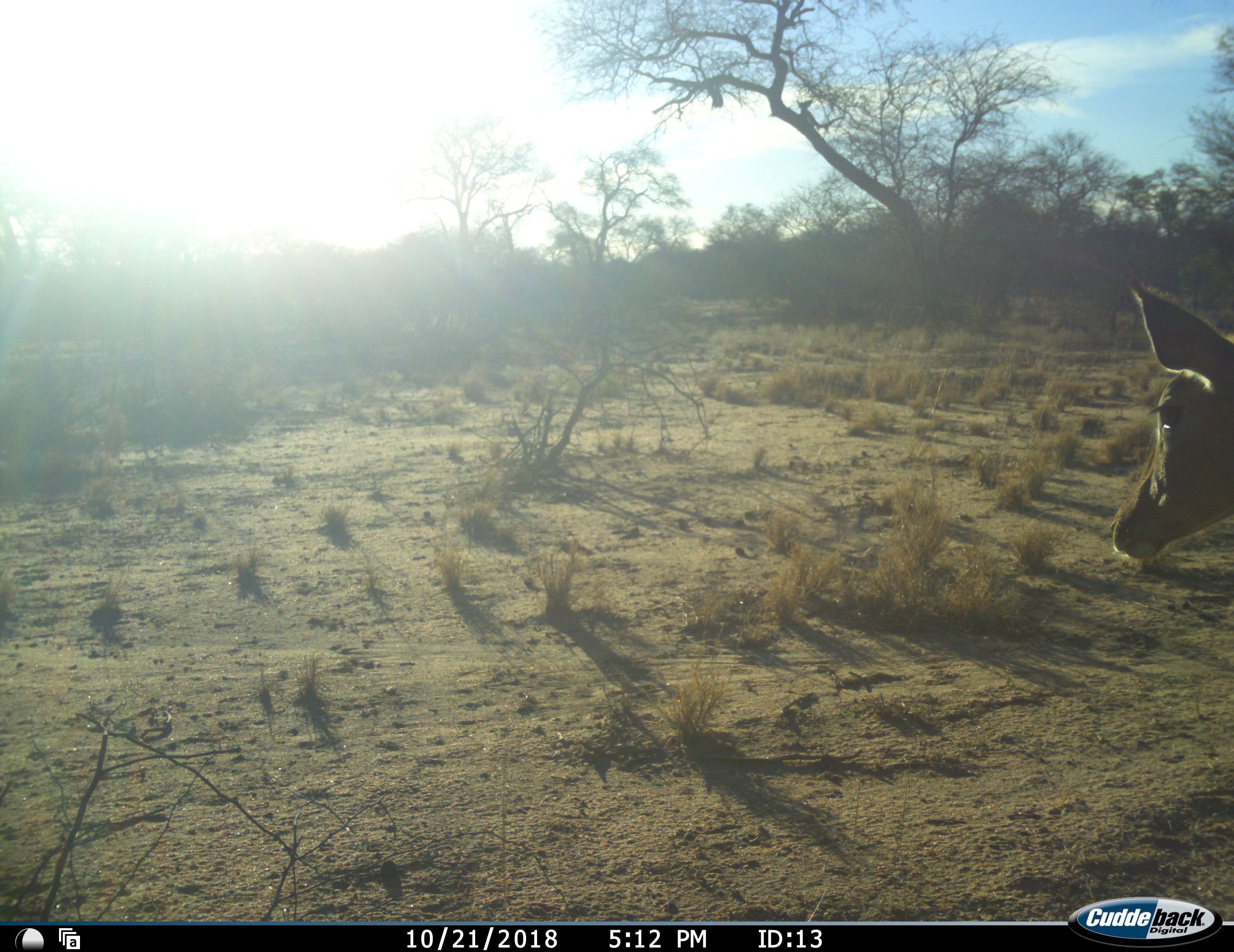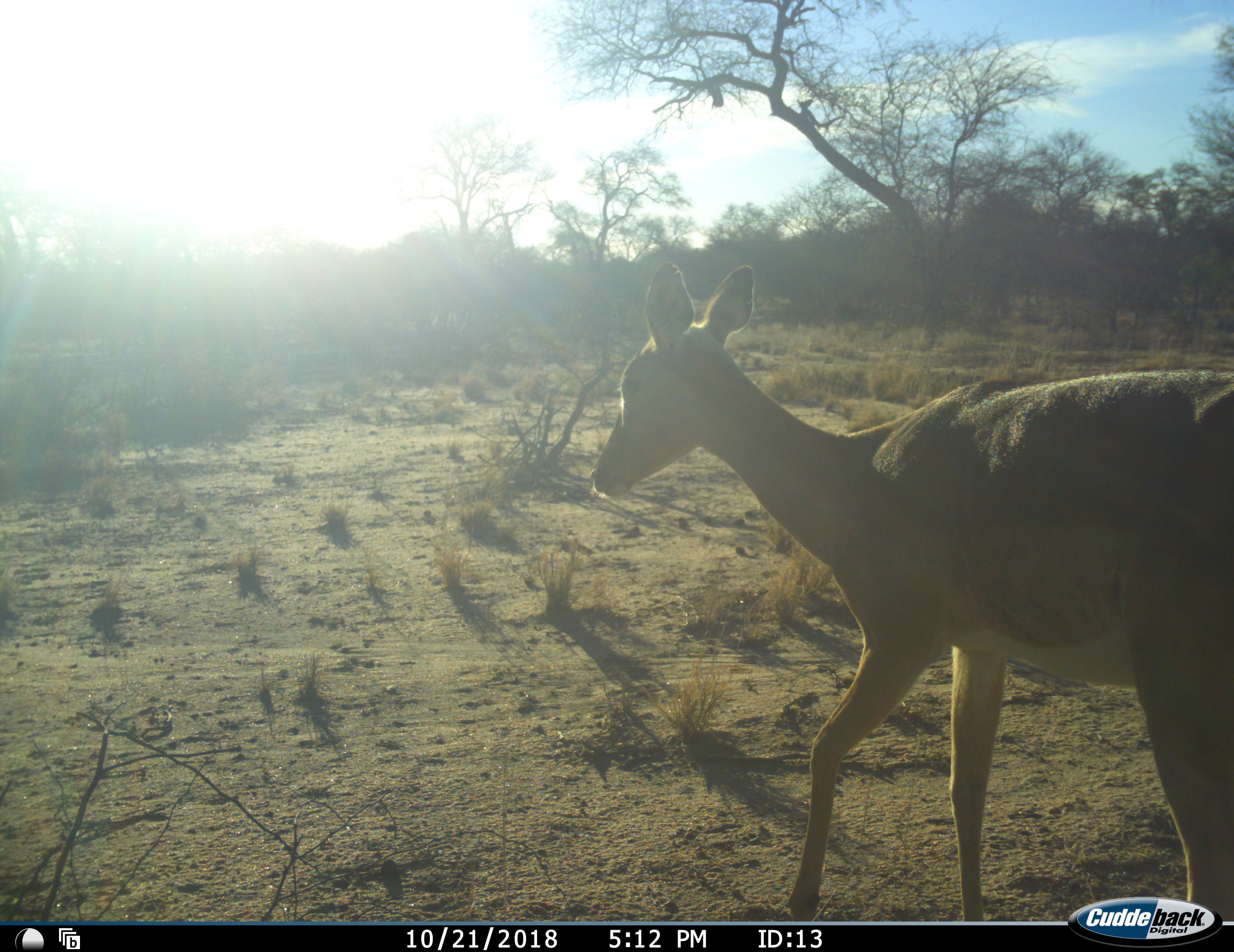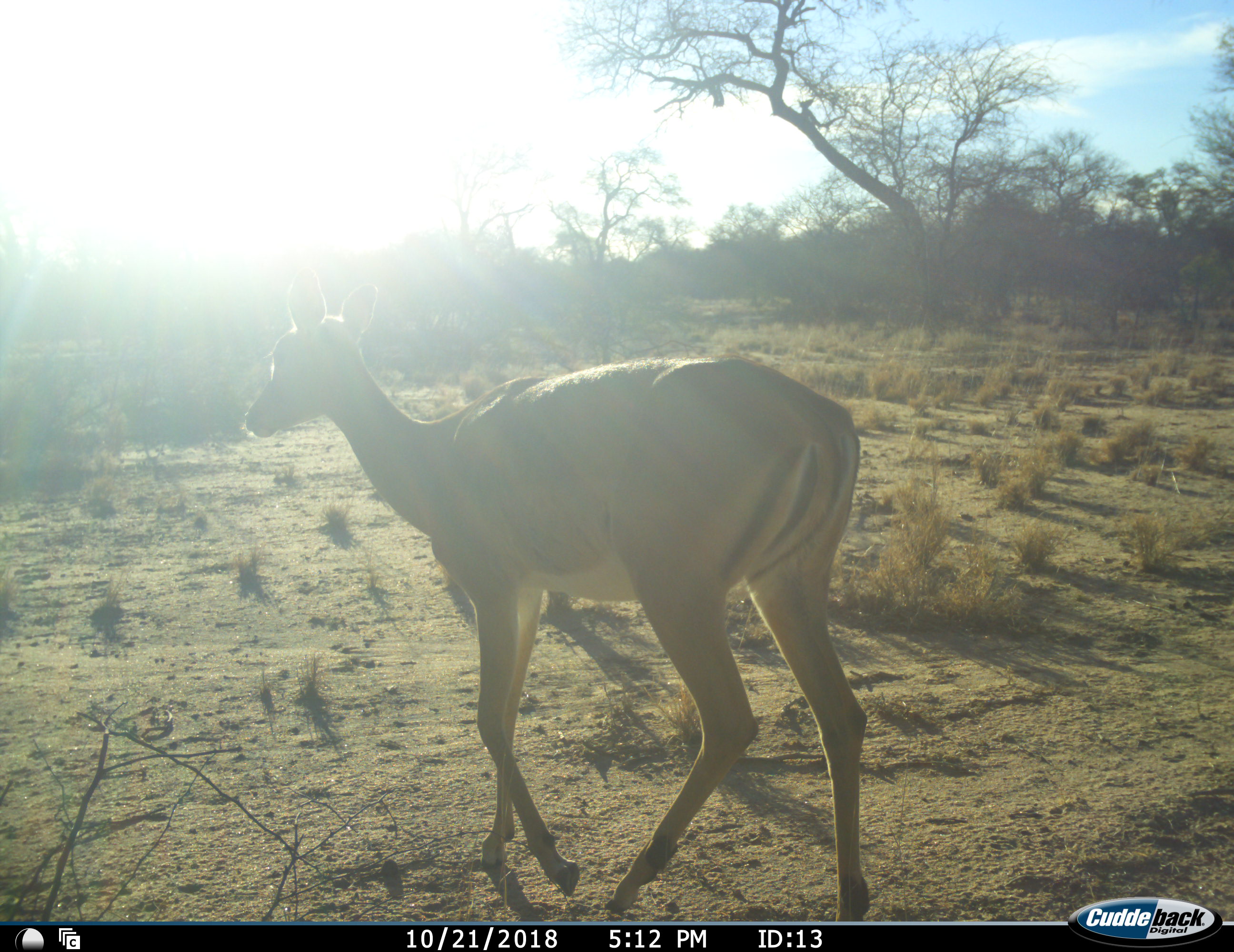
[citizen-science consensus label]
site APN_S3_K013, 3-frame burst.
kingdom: Animalia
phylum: Chordata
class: Mammalia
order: Artiodactyla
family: Bovidae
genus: Aepyceros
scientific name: Aepyceros melampus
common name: impala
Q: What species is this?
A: Impala (Aepyceros melampus).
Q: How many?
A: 1.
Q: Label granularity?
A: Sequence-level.